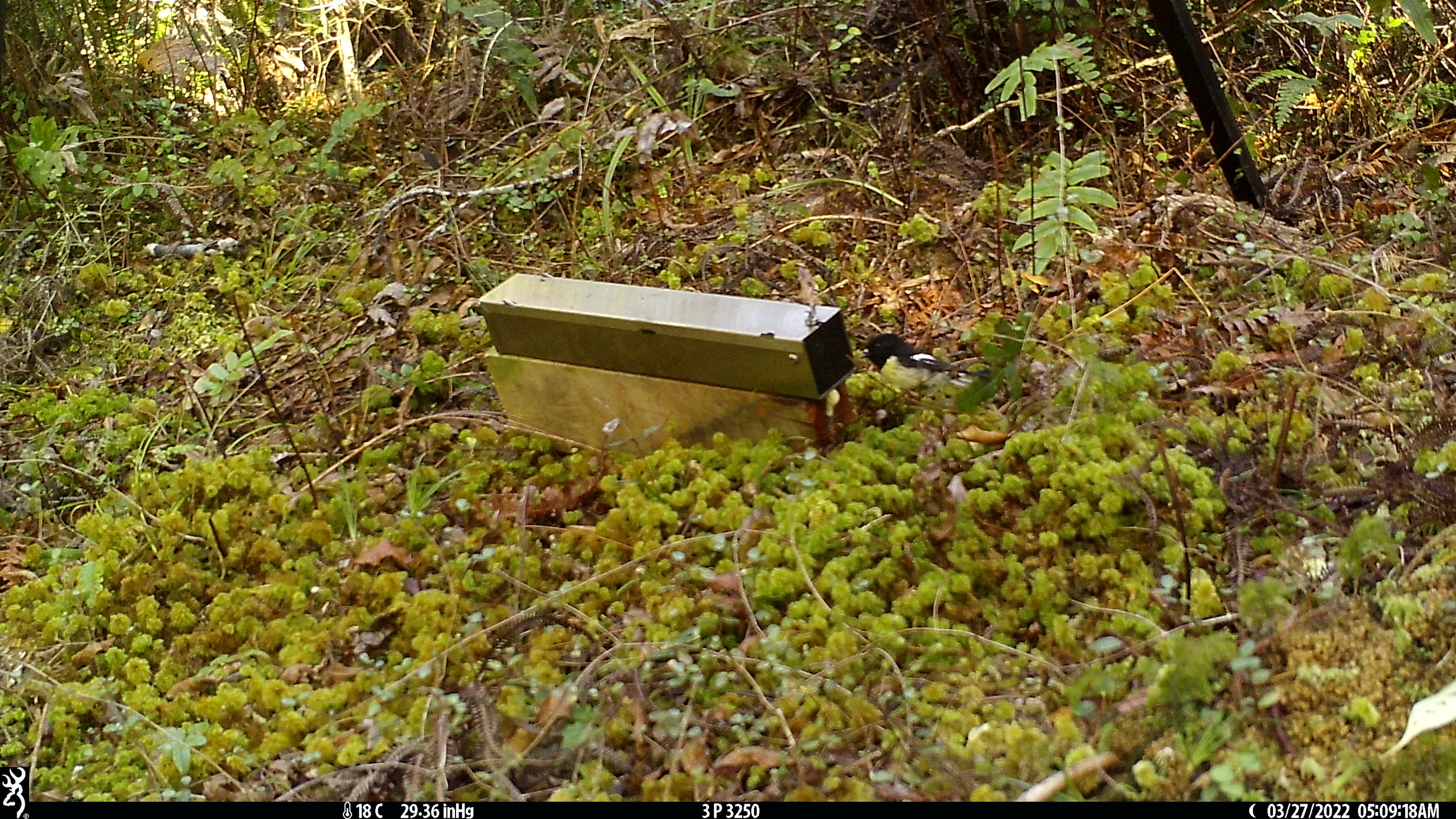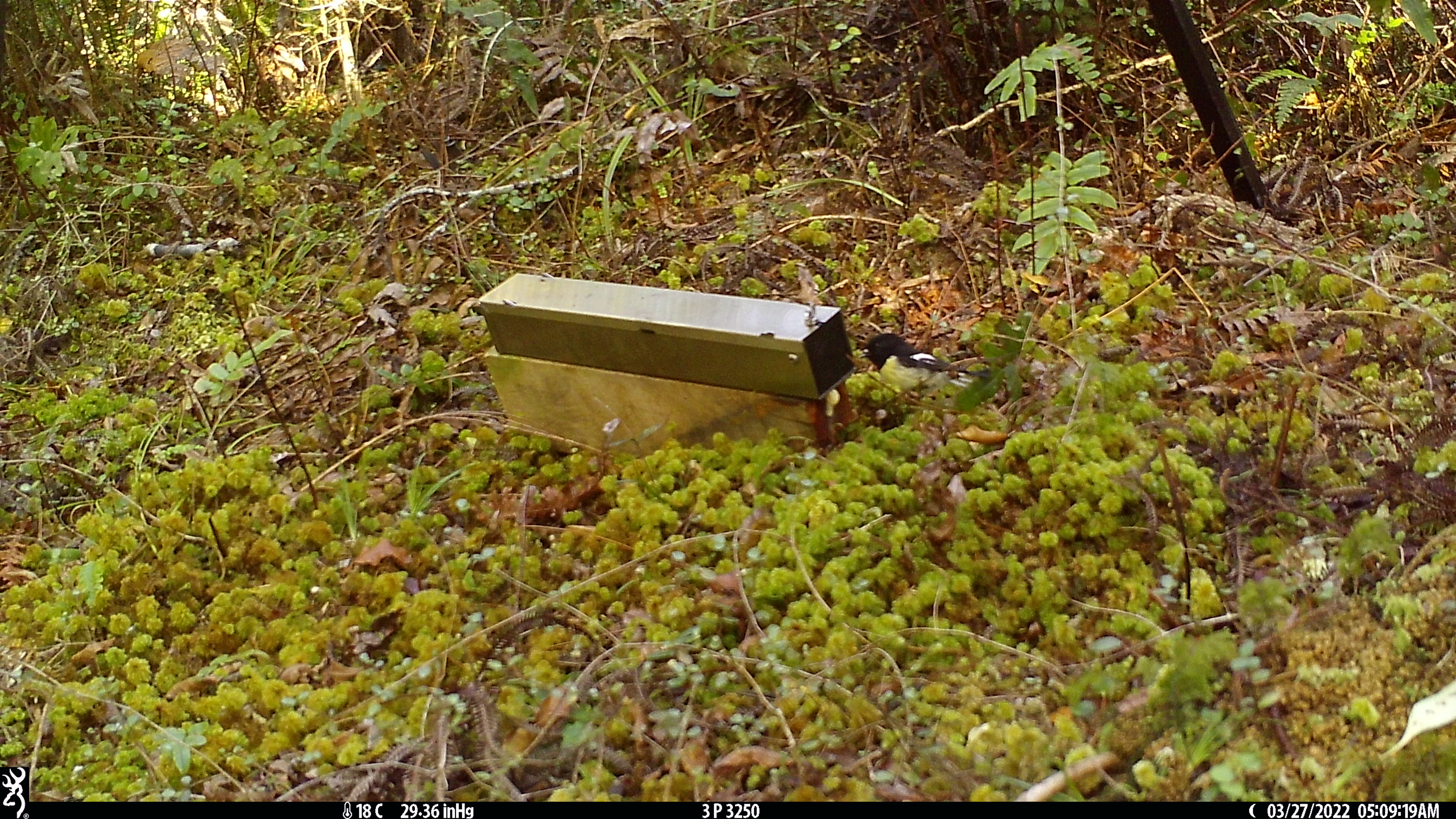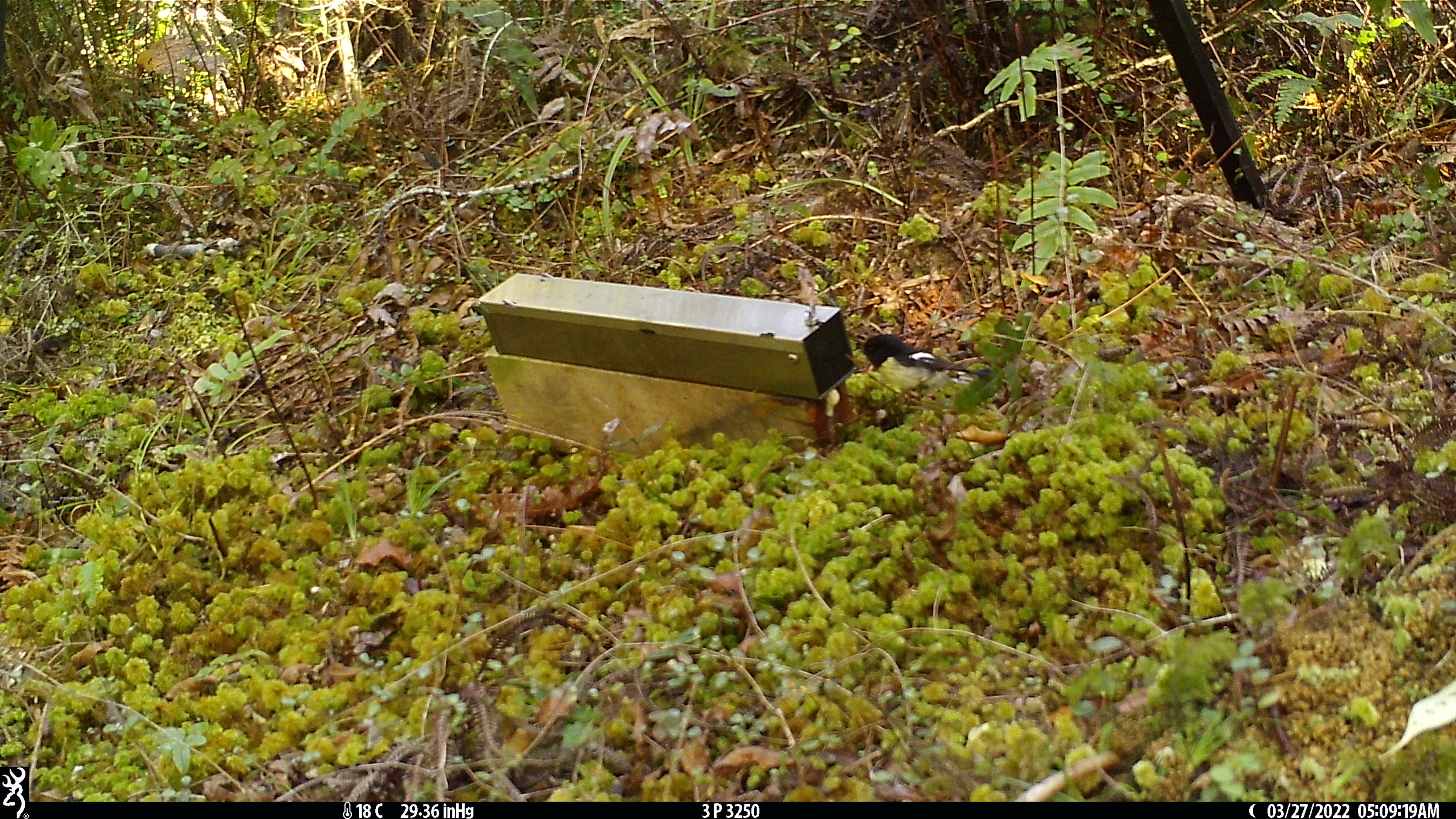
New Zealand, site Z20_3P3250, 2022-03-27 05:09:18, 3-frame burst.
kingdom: Animalia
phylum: Chordata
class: Aves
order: Passeriformes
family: Petroicidae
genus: Petroica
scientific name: Petroica macrocephala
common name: tomtit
Tomtit (Petroica macrocephala).